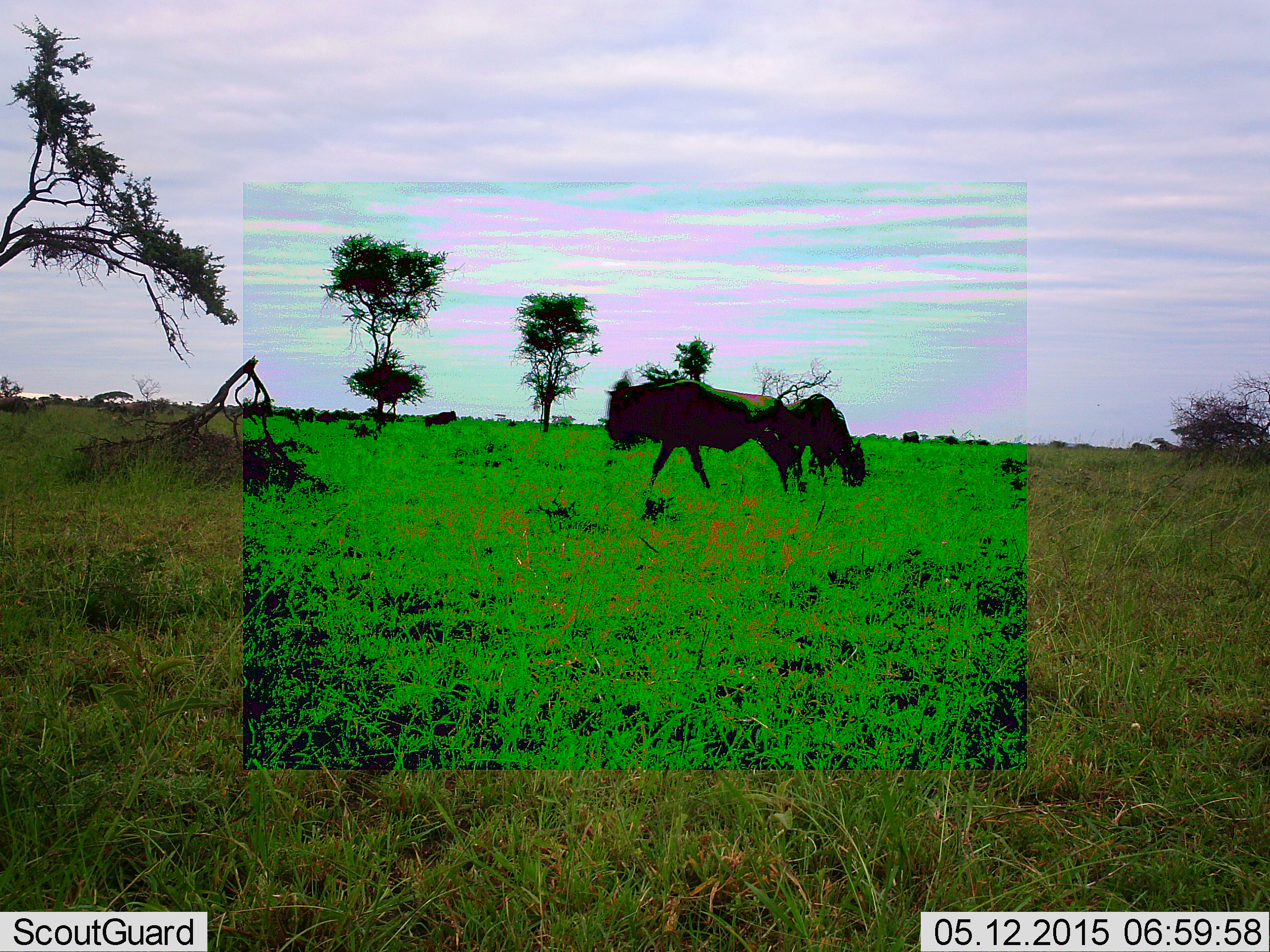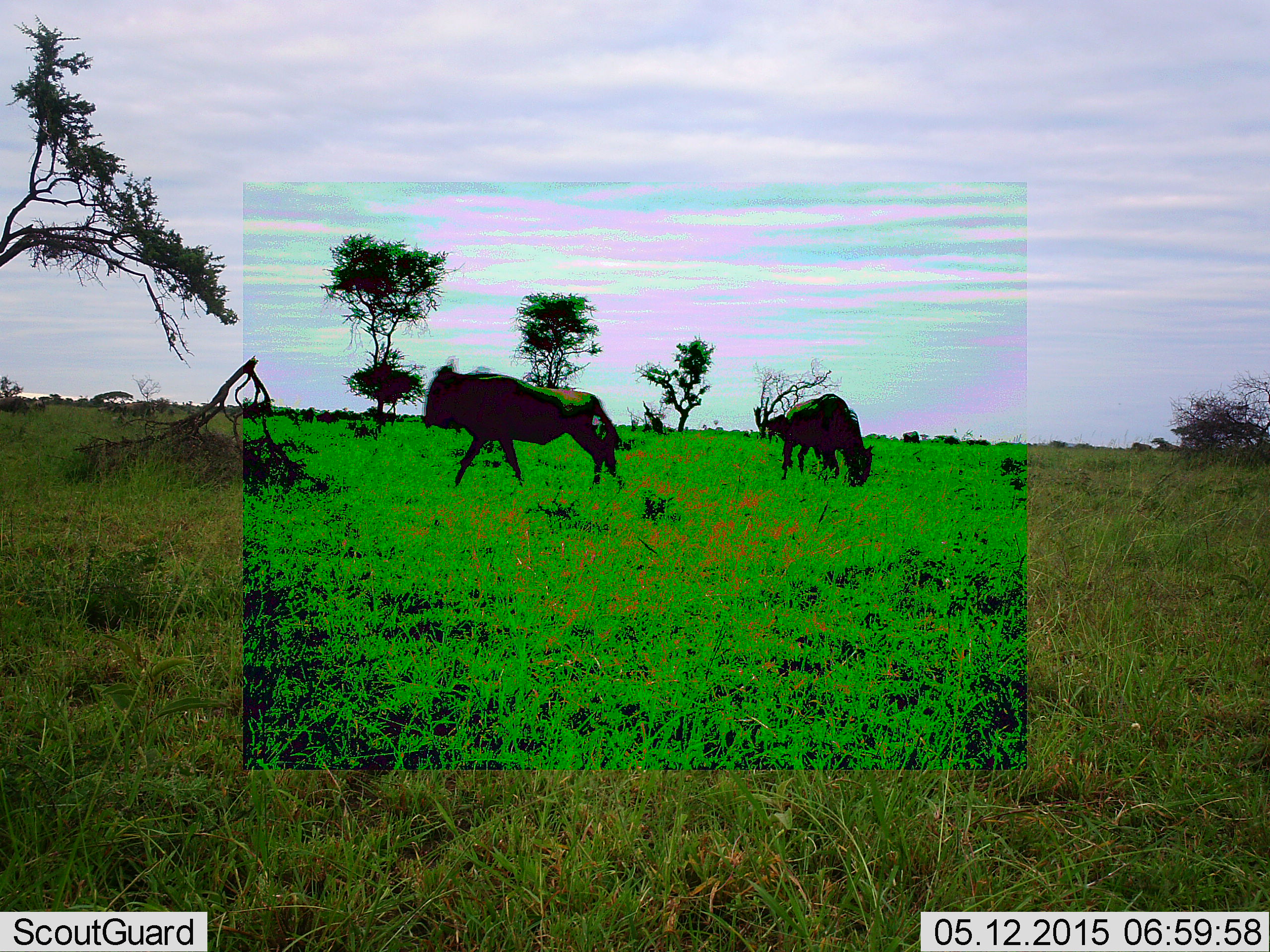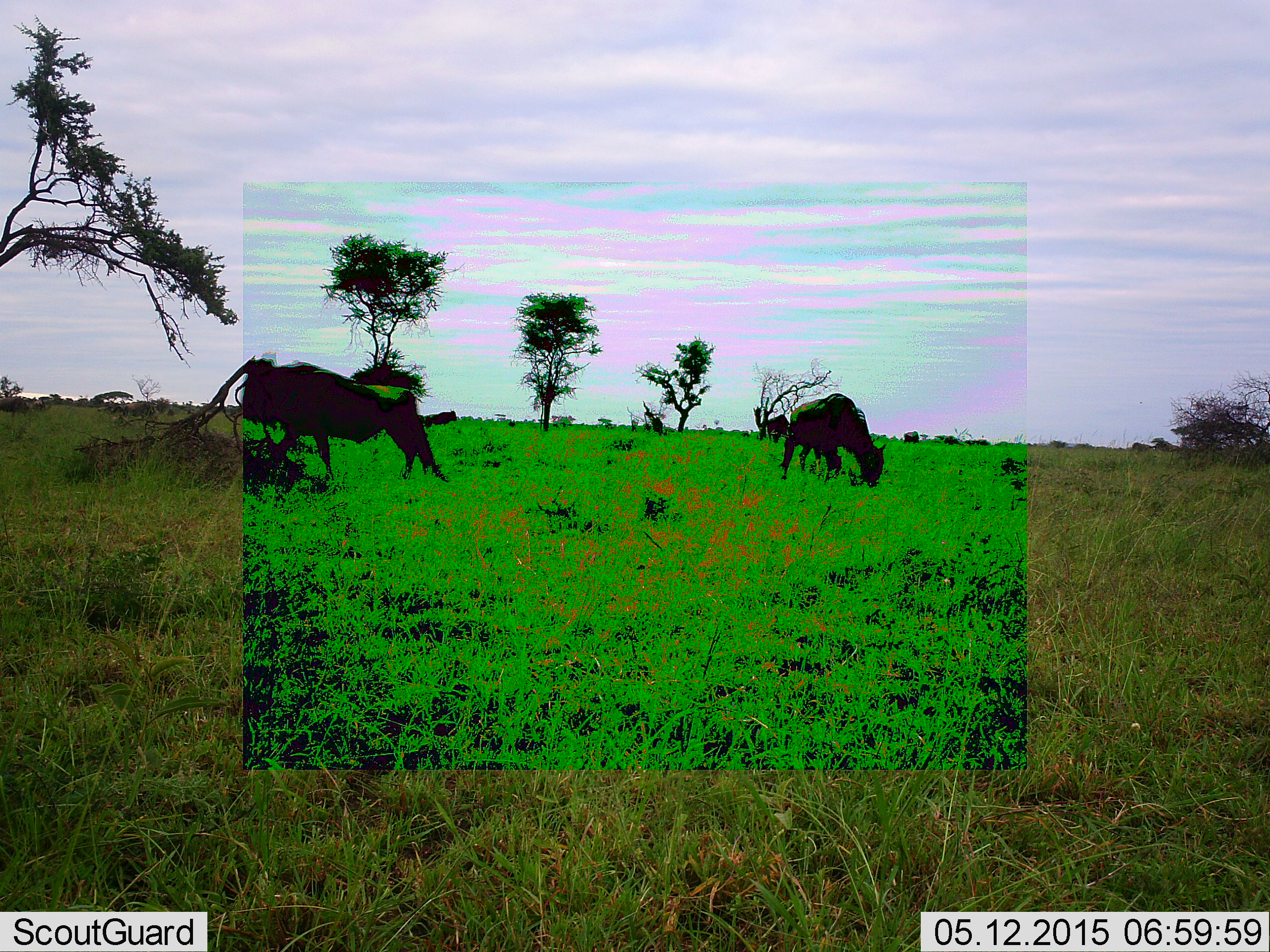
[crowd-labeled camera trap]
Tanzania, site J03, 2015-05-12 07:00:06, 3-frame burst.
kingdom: Animalia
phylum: Chordata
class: Mammalia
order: Artiodactyla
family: Bovidae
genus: Connochaetes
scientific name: Connochaetes taurinus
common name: blue wildebeest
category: wildebeest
Wildebeest (blue wildebeest) (Connochaetes taurinus), count 2. Behavior (volunteer vote fractions): standing 30%, resting 0%, moving 70%, interacting 0%. Young present (vote fraction): 10%. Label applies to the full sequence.